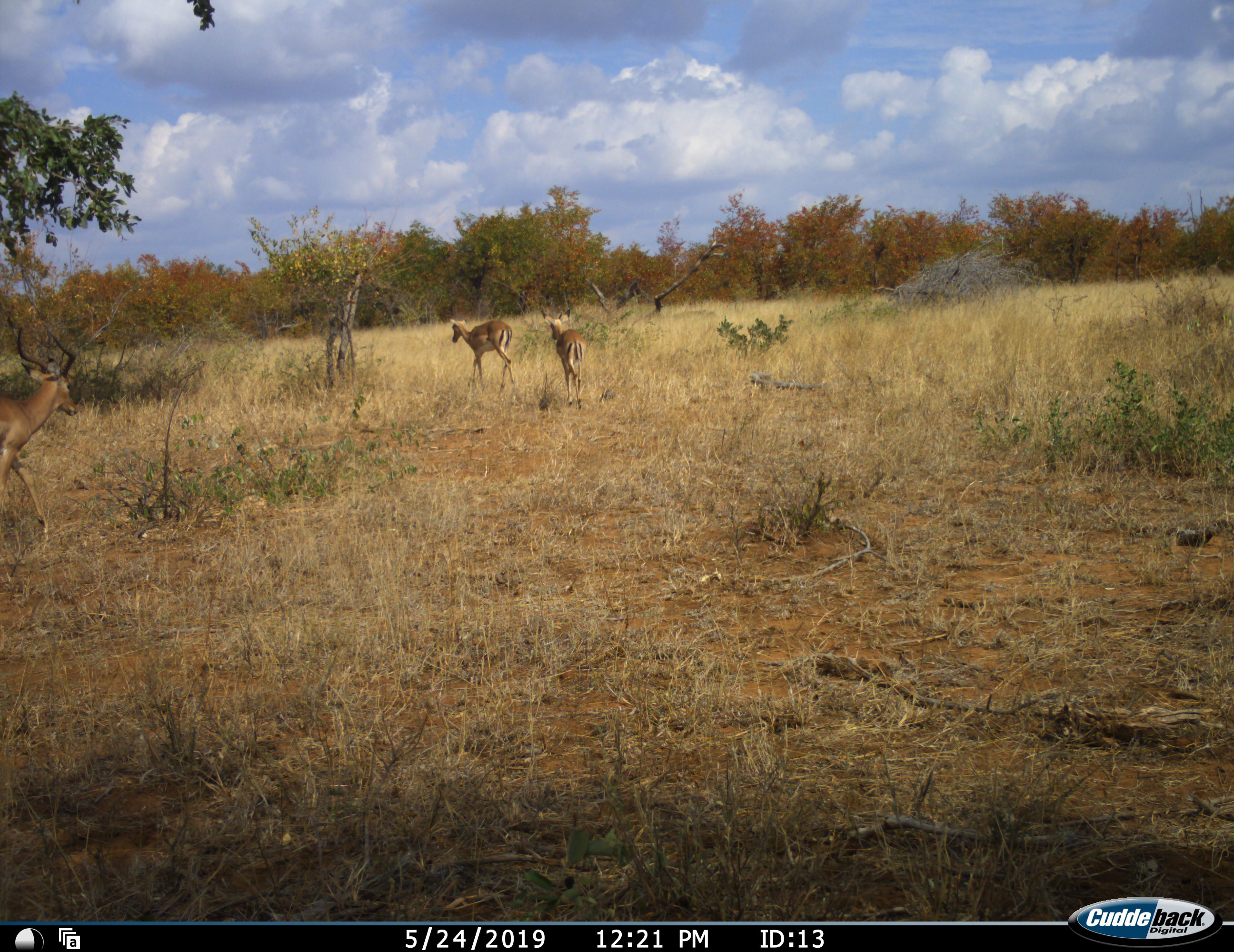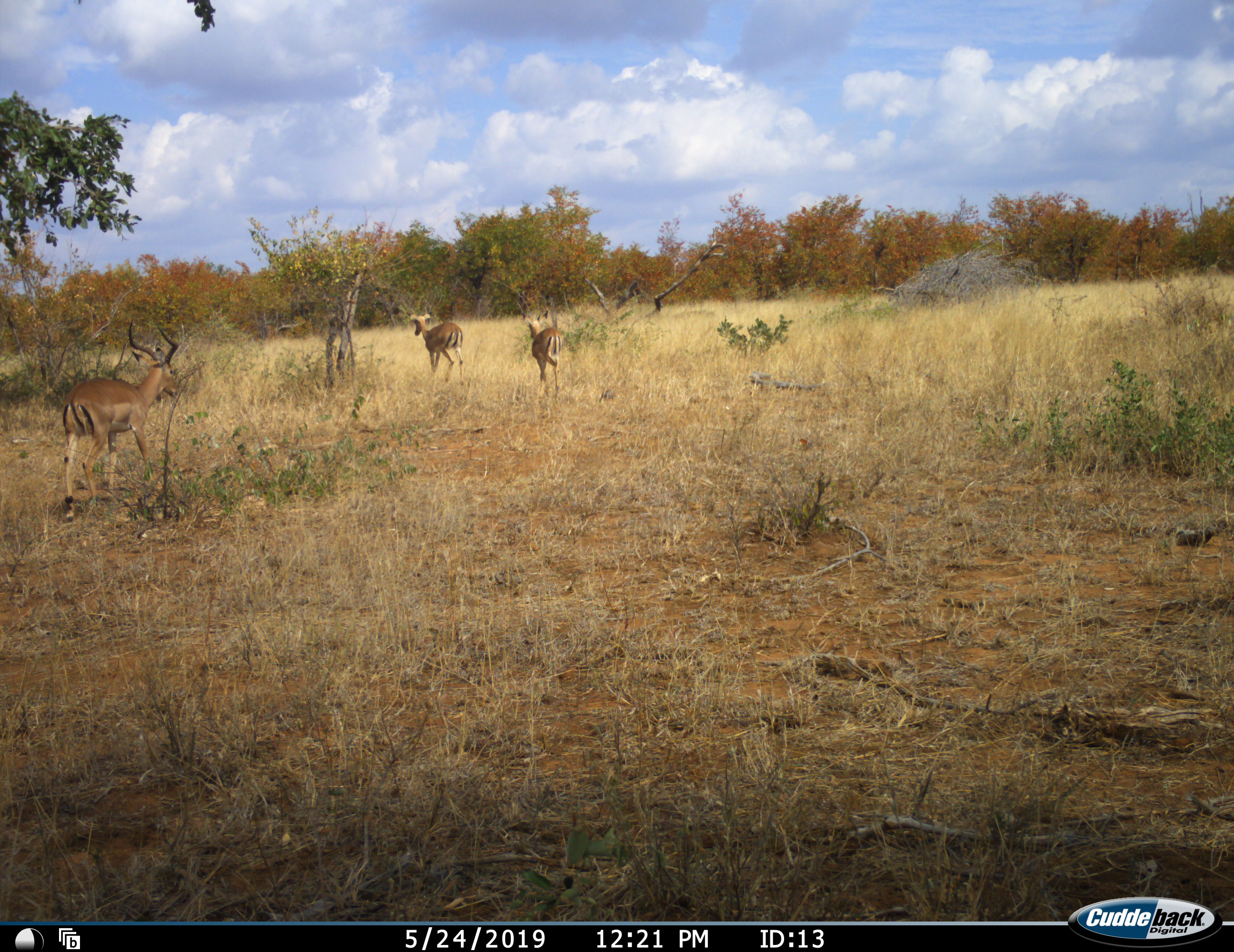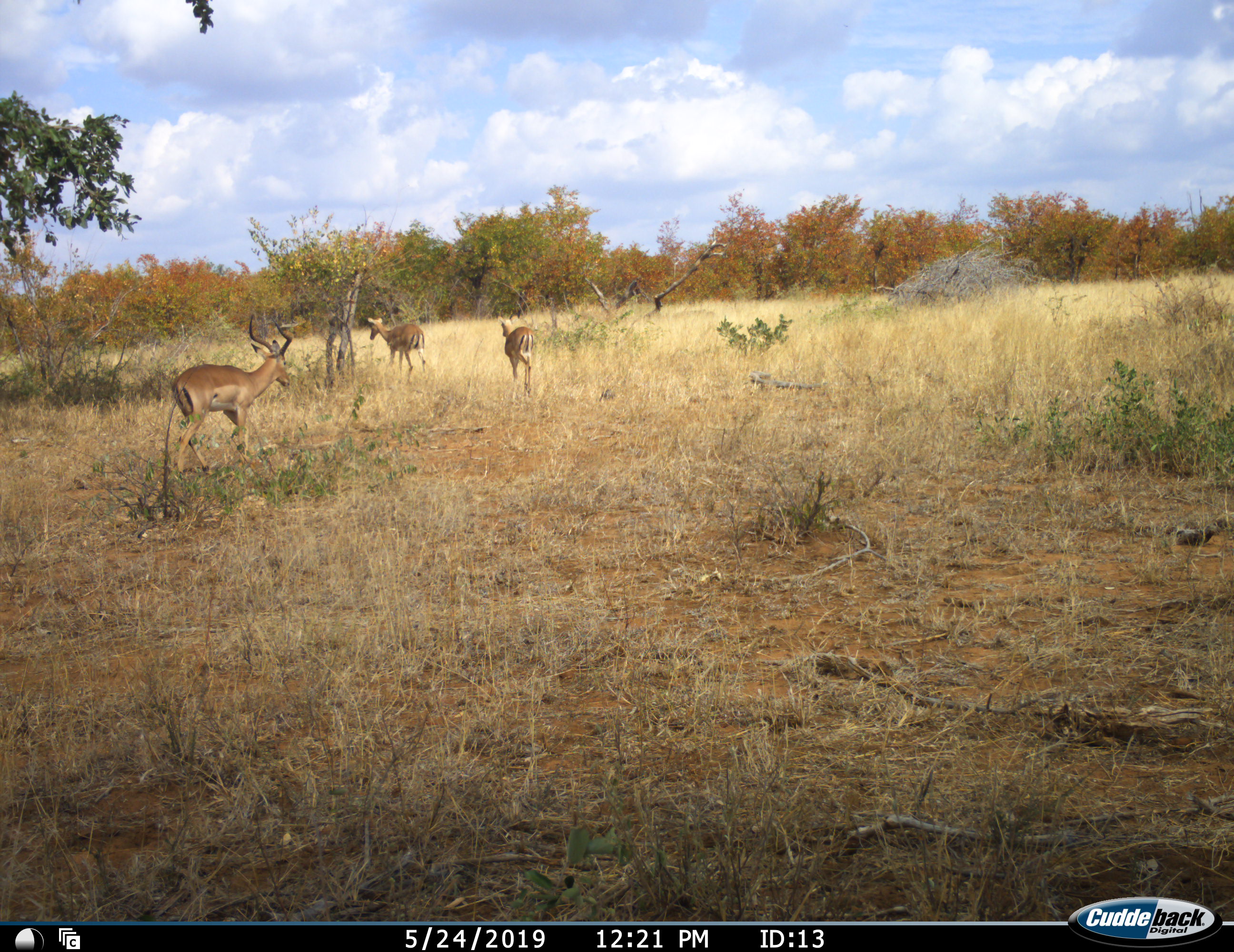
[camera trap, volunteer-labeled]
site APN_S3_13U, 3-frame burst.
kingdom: Animalia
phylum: Chordata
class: Mammalia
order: Artiodactyla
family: Bovidae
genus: Aepyceros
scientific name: Aepyceros melampus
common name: impala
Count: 3.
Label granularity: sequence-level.